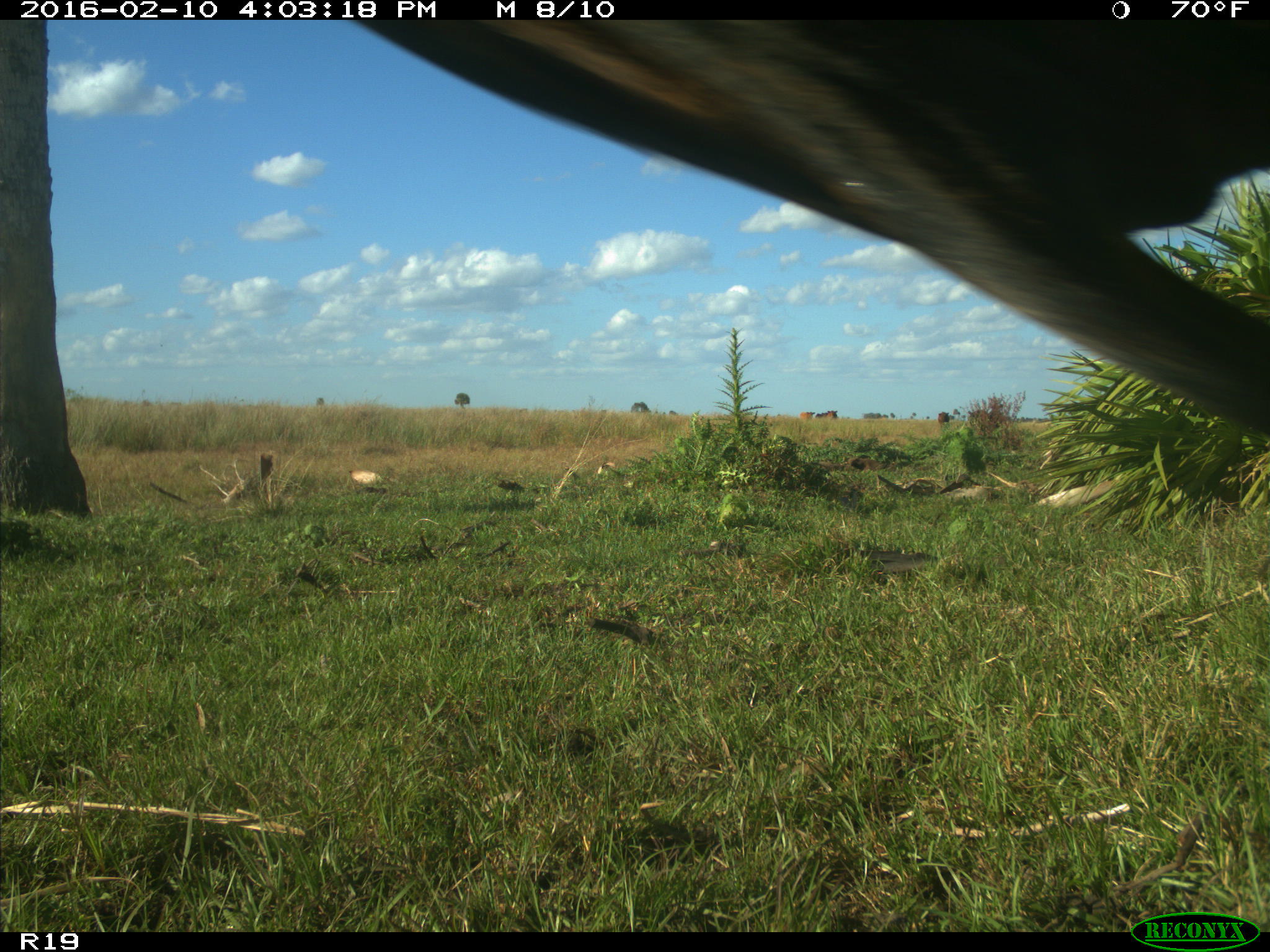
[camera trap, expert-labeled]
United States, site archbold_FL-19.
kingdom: Animalia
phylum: Chordata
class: Mammalia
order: Artiodactyla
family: Bovidae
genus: Bos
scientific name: Bos taurus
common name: domestic cow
Bos taurus (domestic cow).